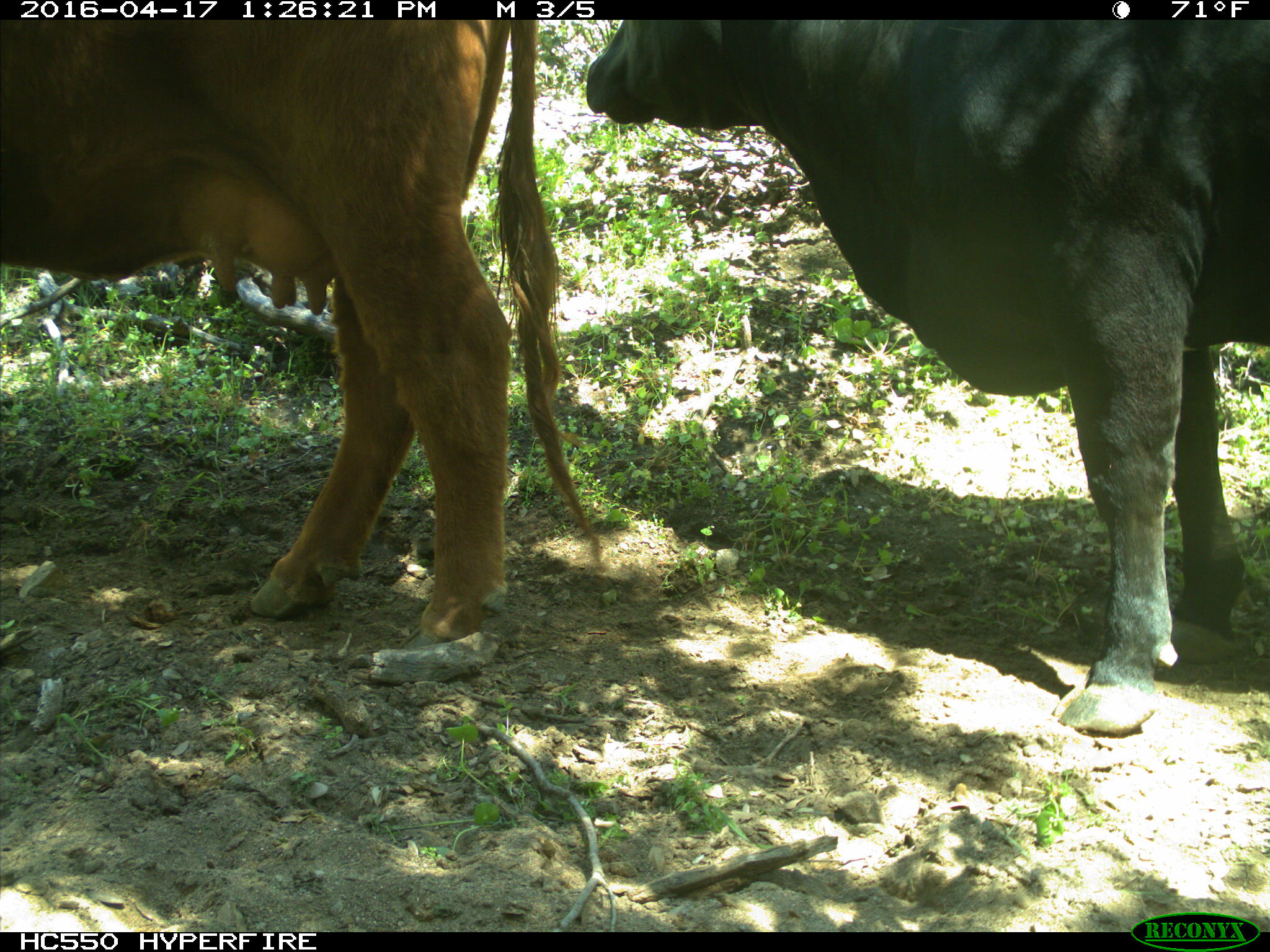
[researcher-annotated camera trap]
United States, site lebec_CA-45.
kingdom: Animalia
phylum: Chordata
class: Mammalia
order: Artiodactyla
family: Bovidae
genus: Bos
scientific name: Bos taurus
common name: domestic cow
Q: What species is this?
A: Bos taurus (domestic cow).